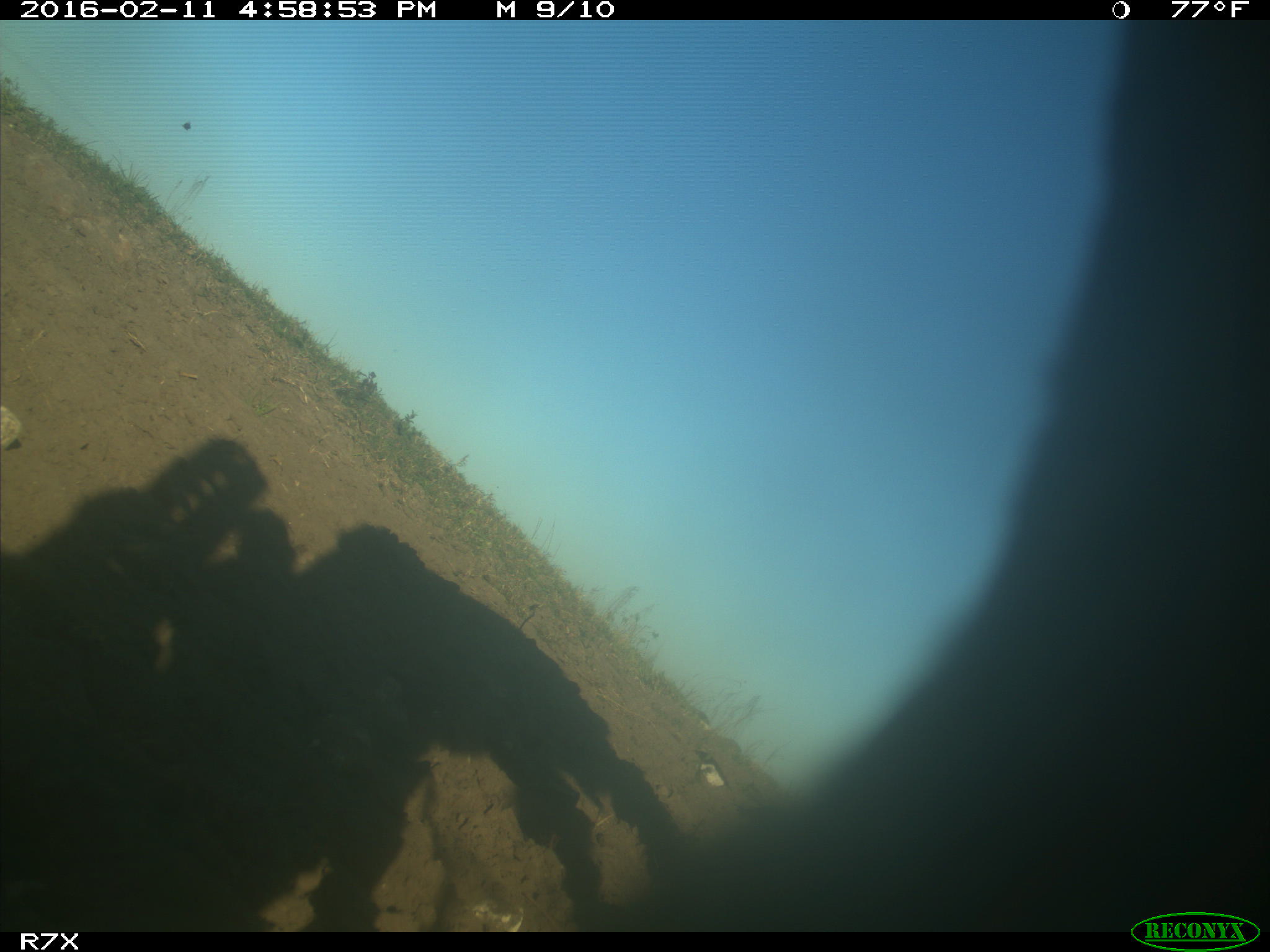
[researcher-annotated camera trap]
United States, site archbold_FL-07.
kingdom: Animalia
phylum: Chordata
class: Mammalia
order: Artiodactyla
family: Bovidae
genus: Bos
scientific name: Bos taurus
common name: domestic cow